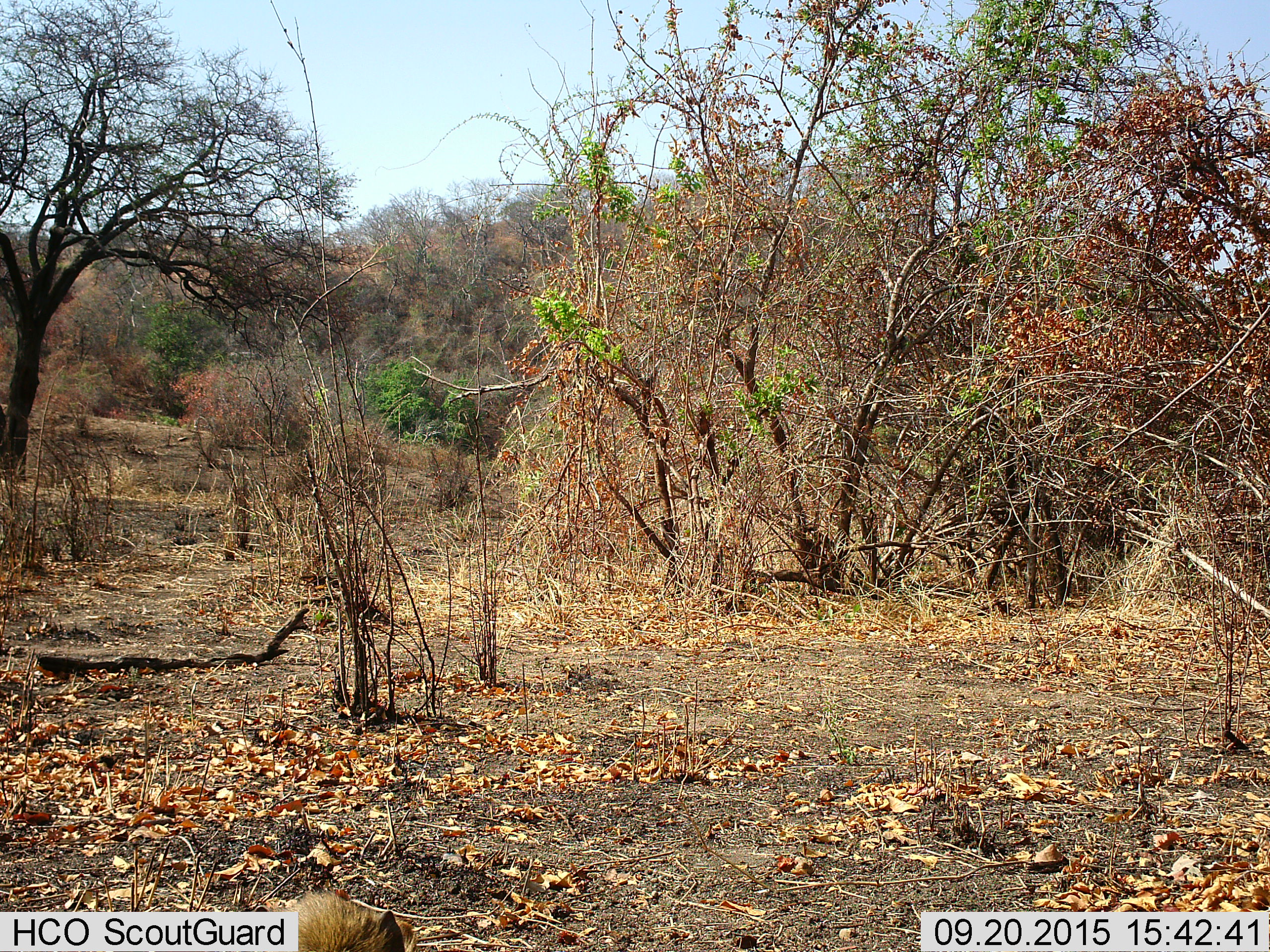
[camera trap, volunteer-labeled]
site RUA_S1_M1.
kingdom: Animalia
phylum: Chordata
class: Mammalia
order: Primates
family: Cercopithecidae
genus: Papio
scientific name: Papio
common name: baboon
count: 1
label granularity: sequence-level